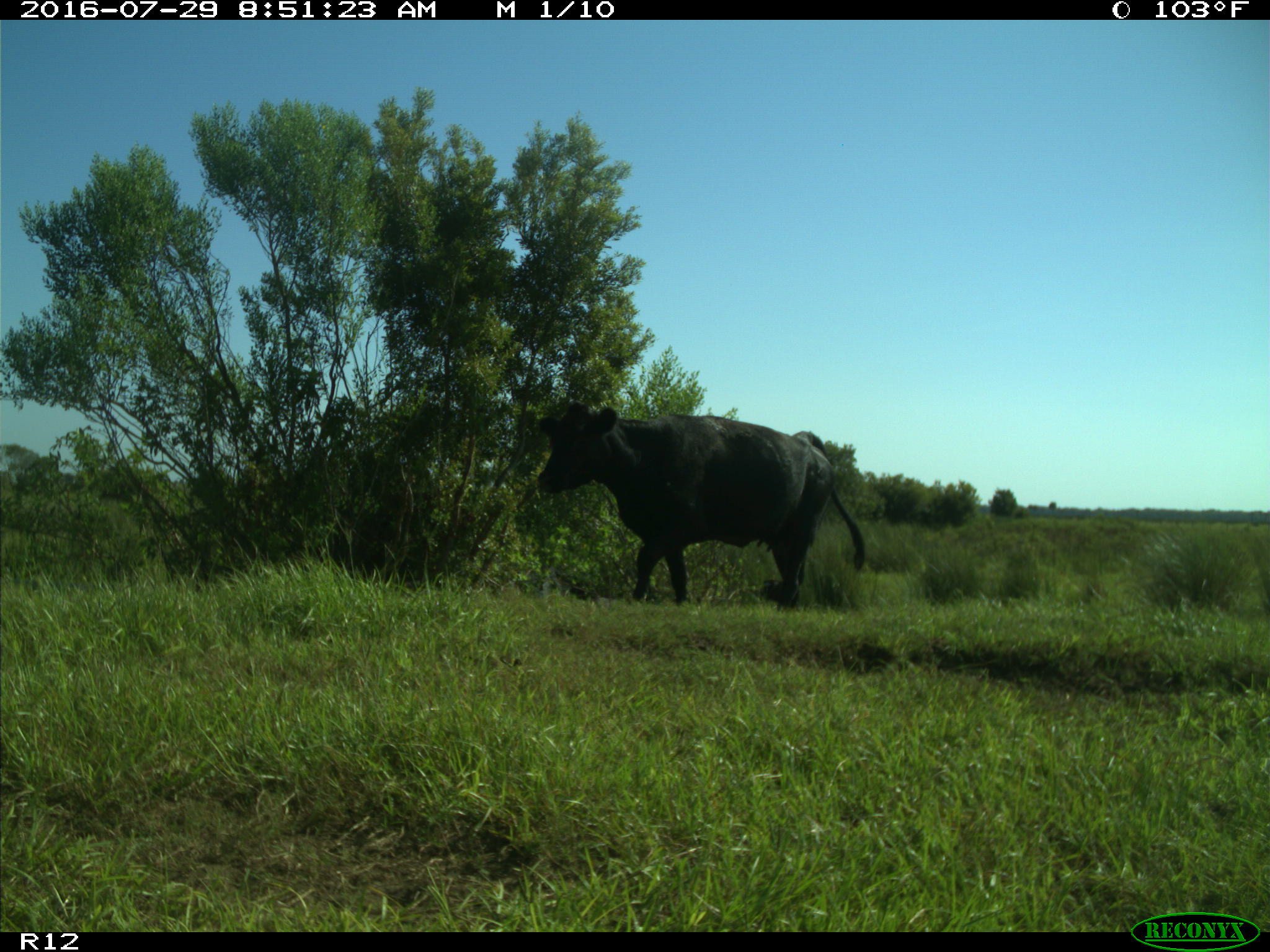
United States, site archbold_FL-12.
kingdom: Animalia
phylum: Chordata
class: Mammalia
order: Artiodactyla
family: Bovidae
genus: Bos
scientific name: Bos taurus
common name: domestic cow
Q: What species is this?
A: Bos taurus (domestic cow).